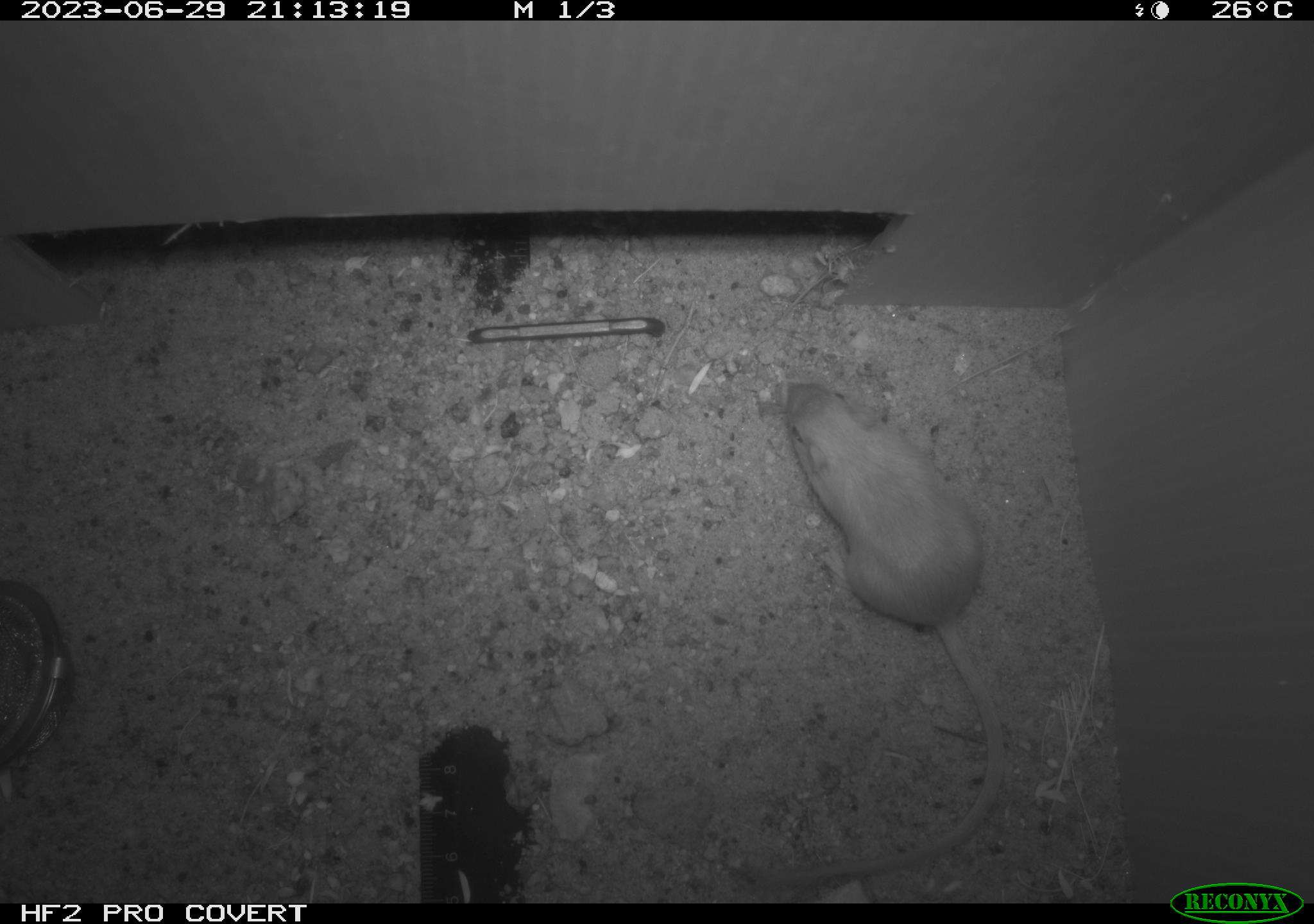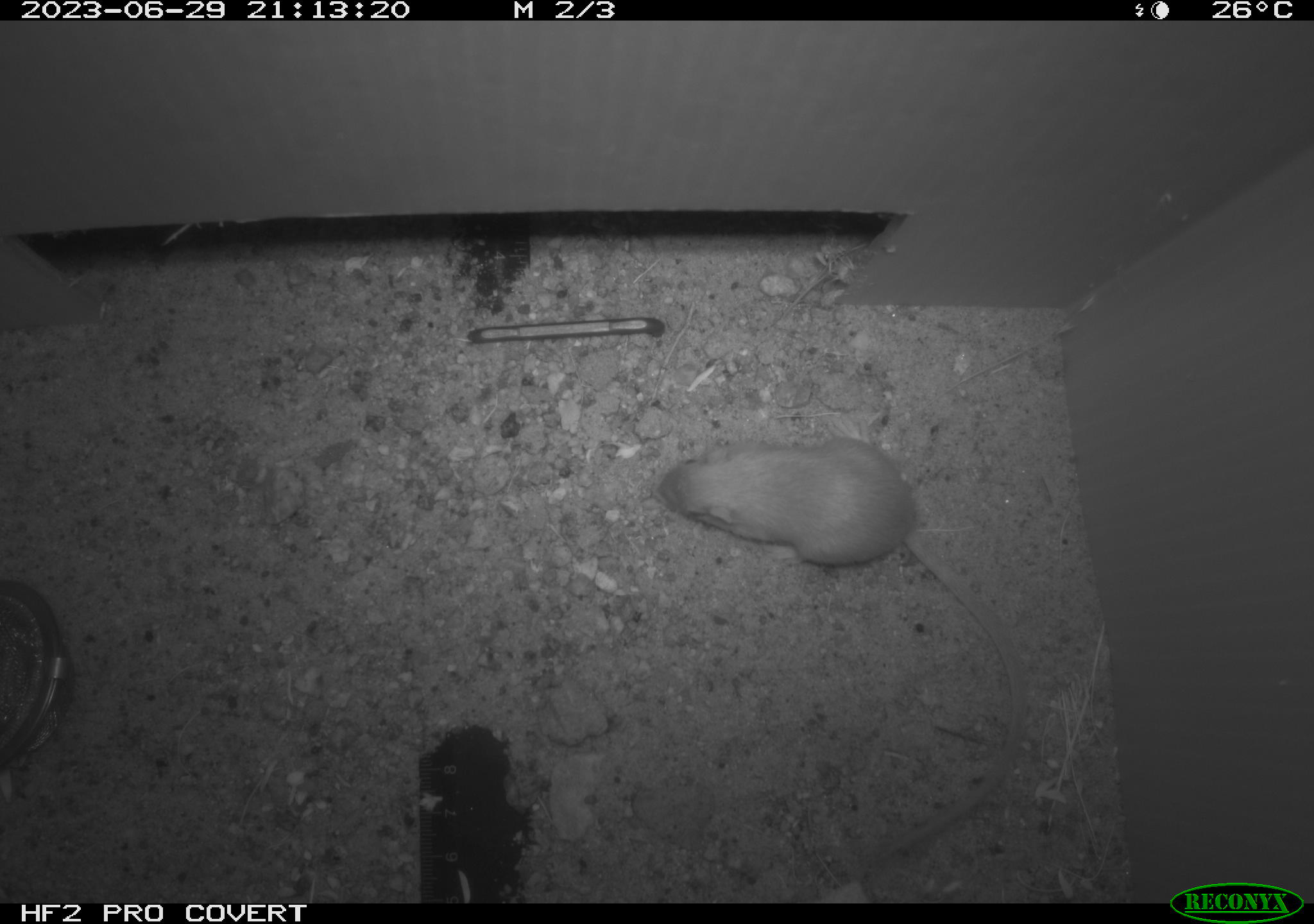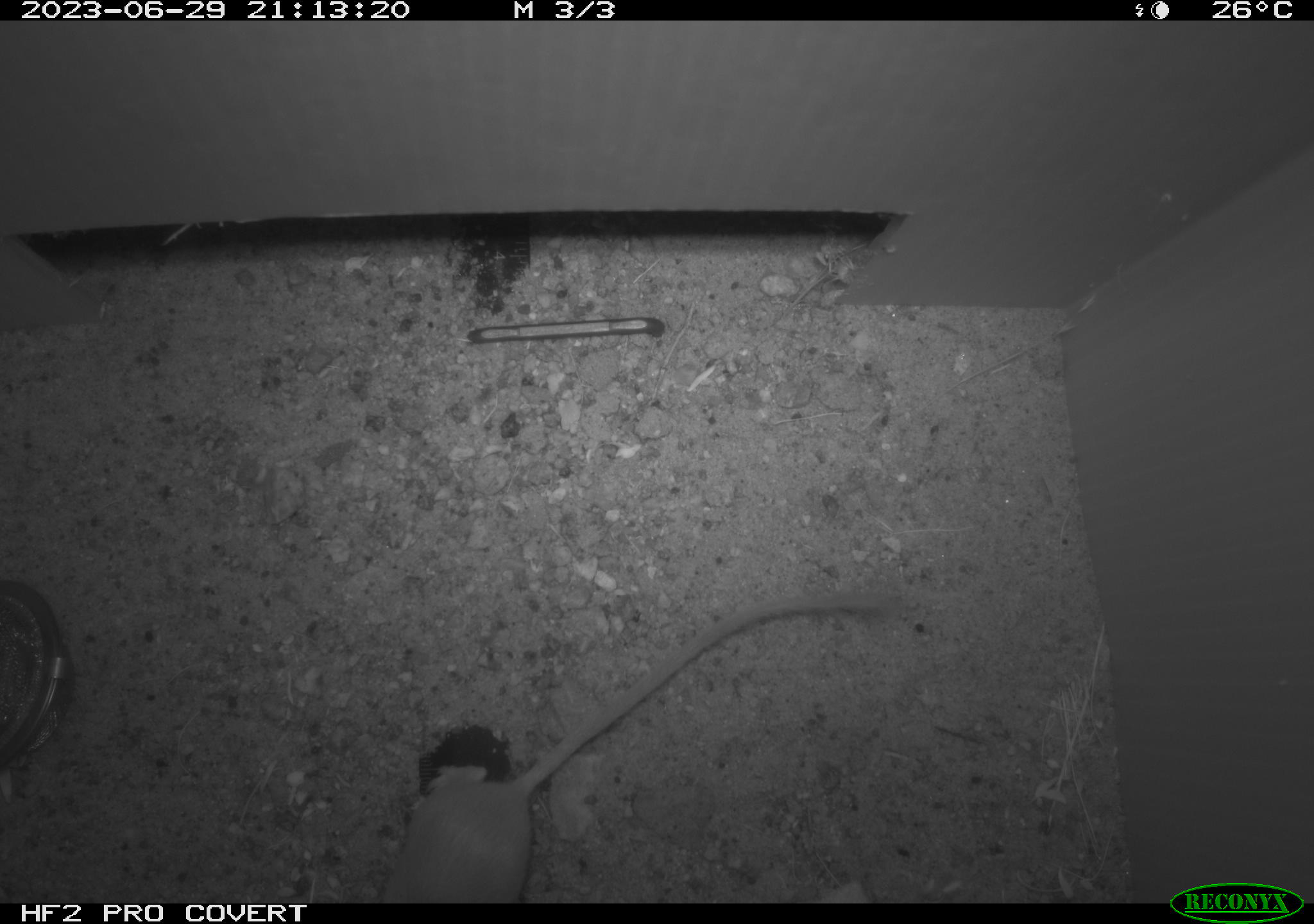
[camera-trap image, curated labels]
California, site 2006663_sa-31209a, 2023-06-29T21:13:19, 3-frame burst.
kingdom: Animalia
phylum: Chordata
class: Mammalia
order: Rodentia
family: Heteromyidae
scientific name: Heteromyidae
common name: kangaroo rats and pocket mice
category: heteromyidae family